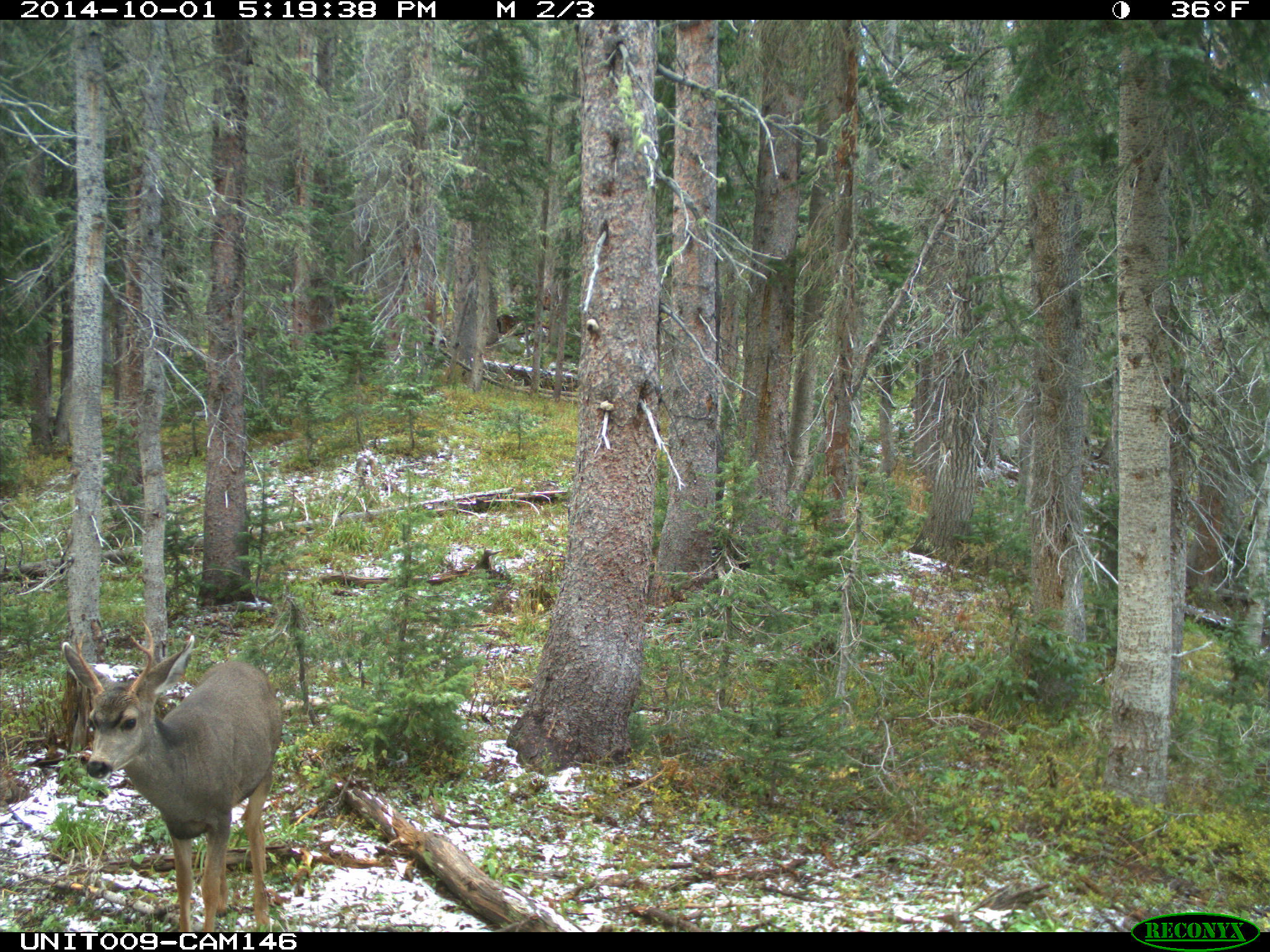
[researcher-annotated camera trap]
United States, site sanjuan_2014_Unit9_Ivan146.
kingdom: Animalia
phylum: Chordata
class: Mammalia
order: Artiodactyla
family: Cervidae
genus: Odocoileus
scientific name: Odocoileus hemionus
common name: mule deer